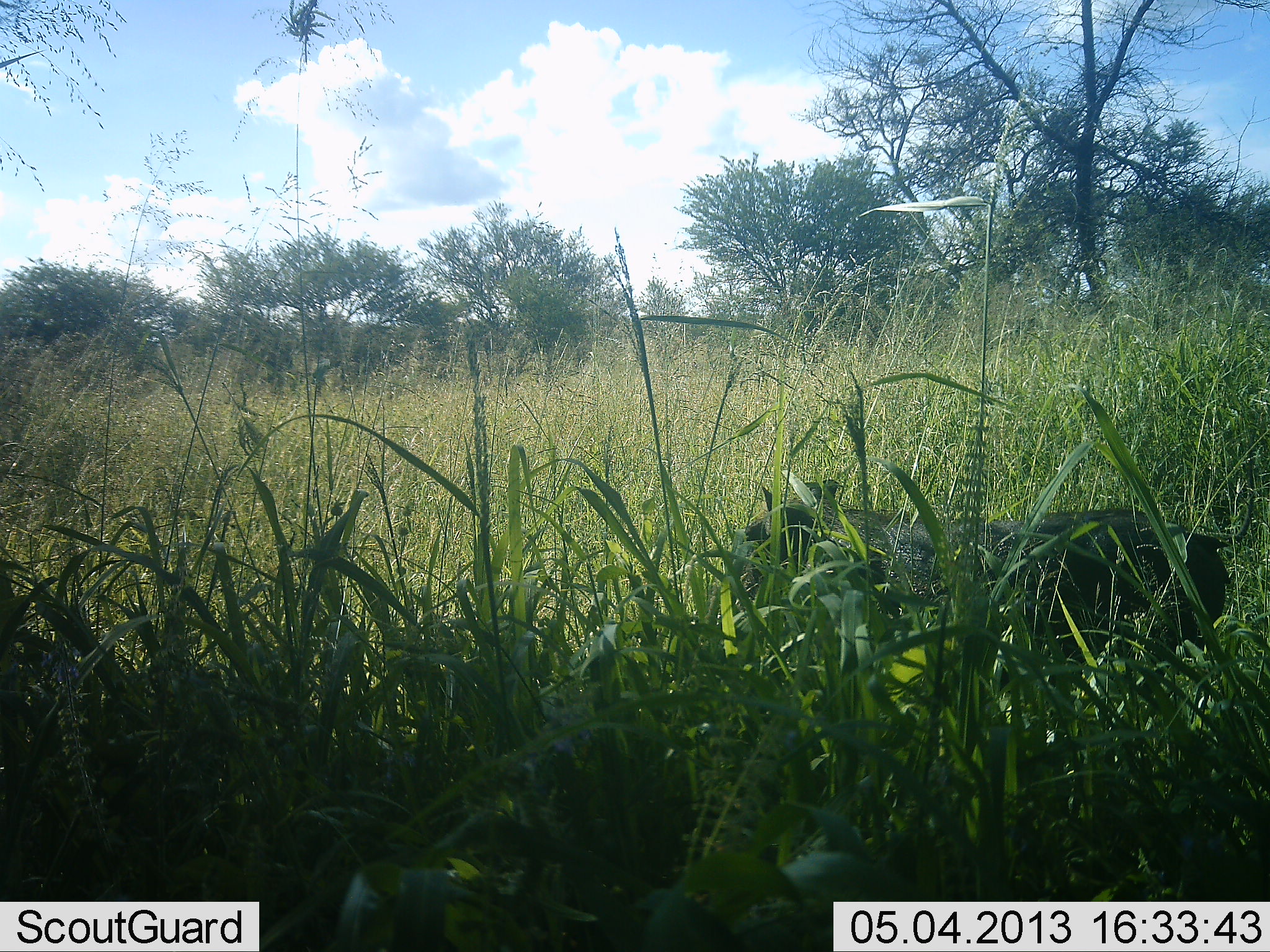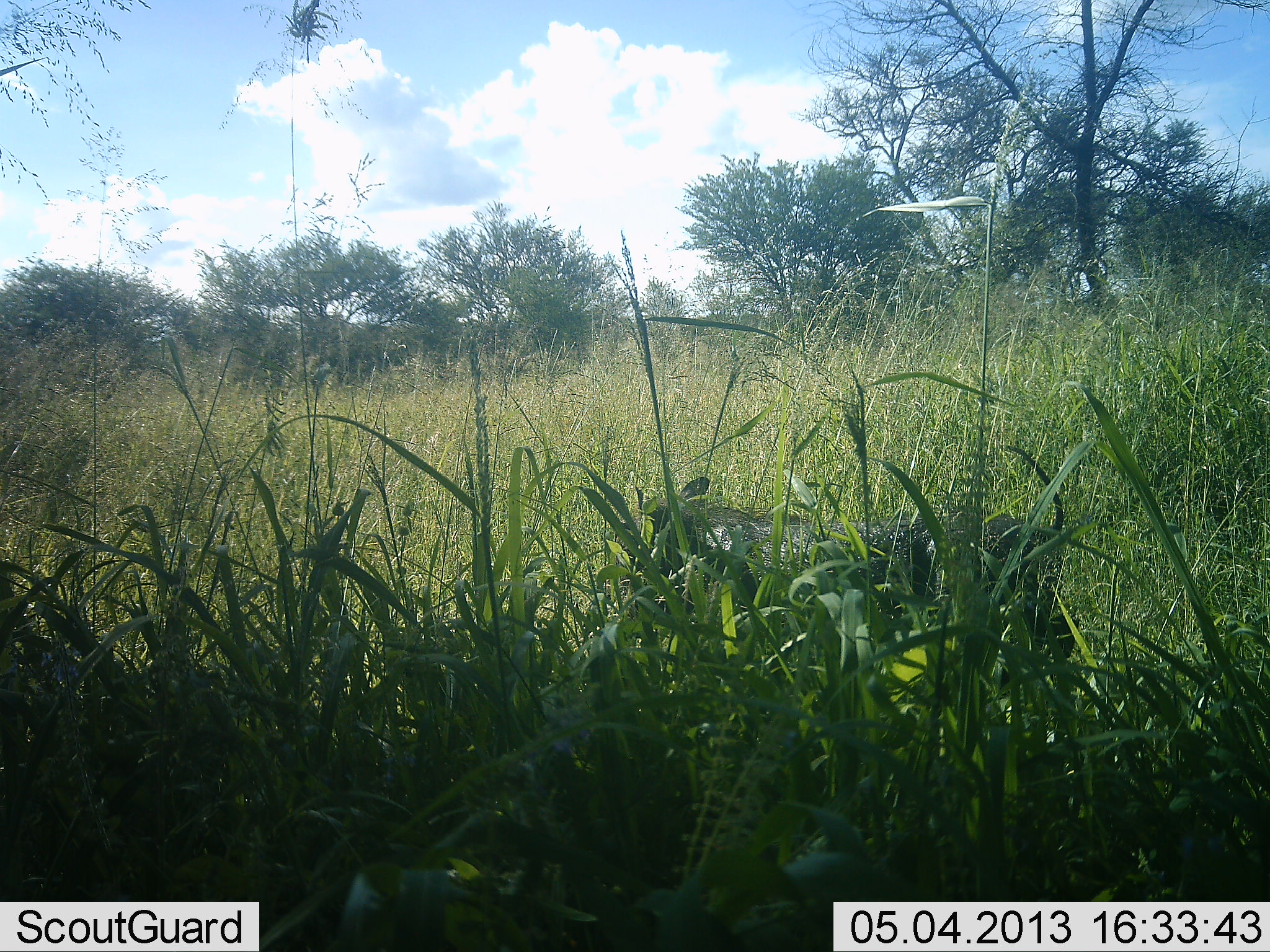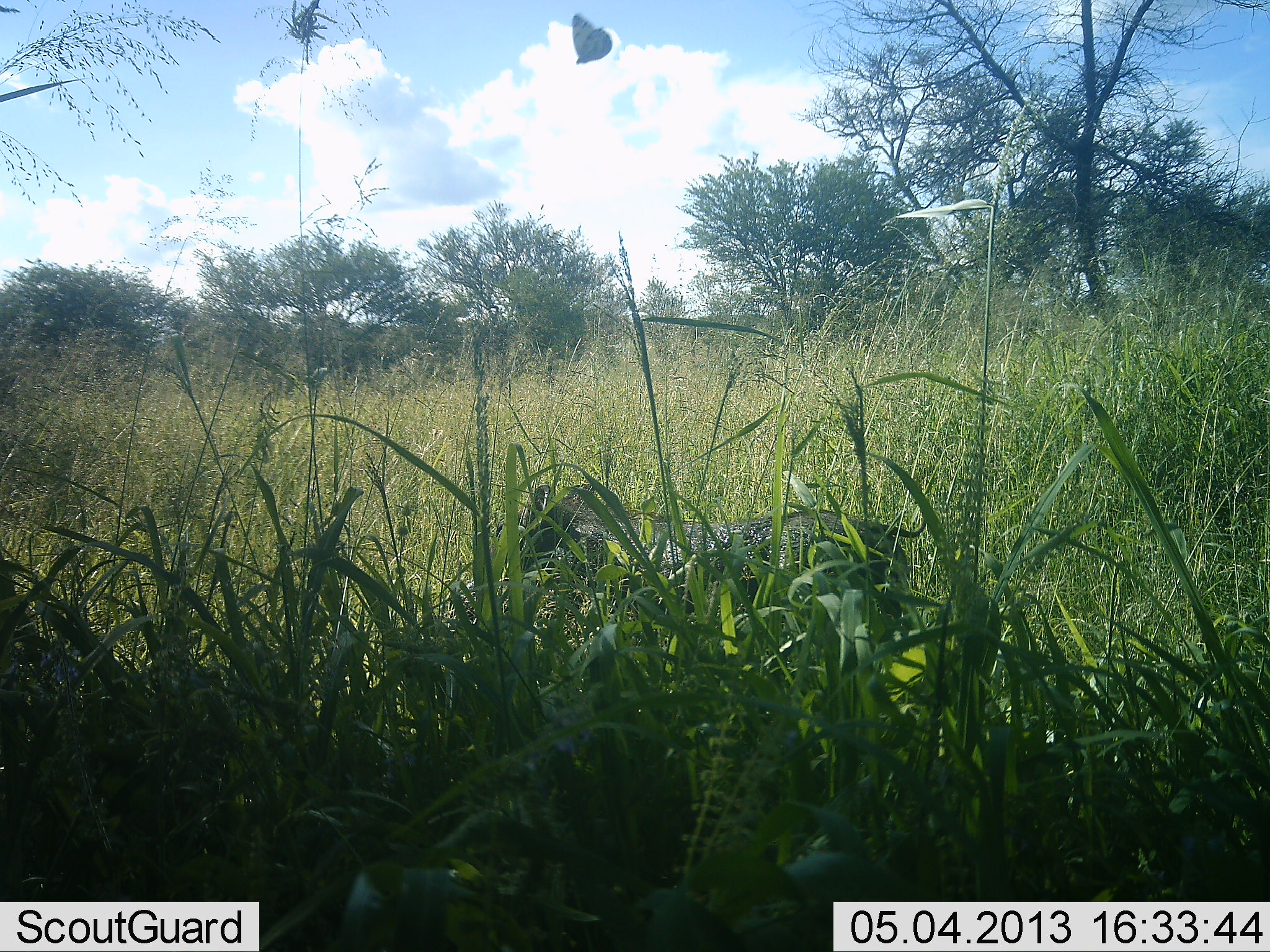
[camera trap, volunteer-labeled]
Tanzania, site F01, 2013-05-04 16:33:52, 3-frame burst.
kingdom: Animalia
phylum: Chordata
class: Mammalia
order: Artiodactyla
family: Suidae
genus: Phacochoerus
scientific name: Phacochoerus africanus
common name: warthog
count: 1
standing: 4%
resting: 4%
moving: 93%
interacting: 4%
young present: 0%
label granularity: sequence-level